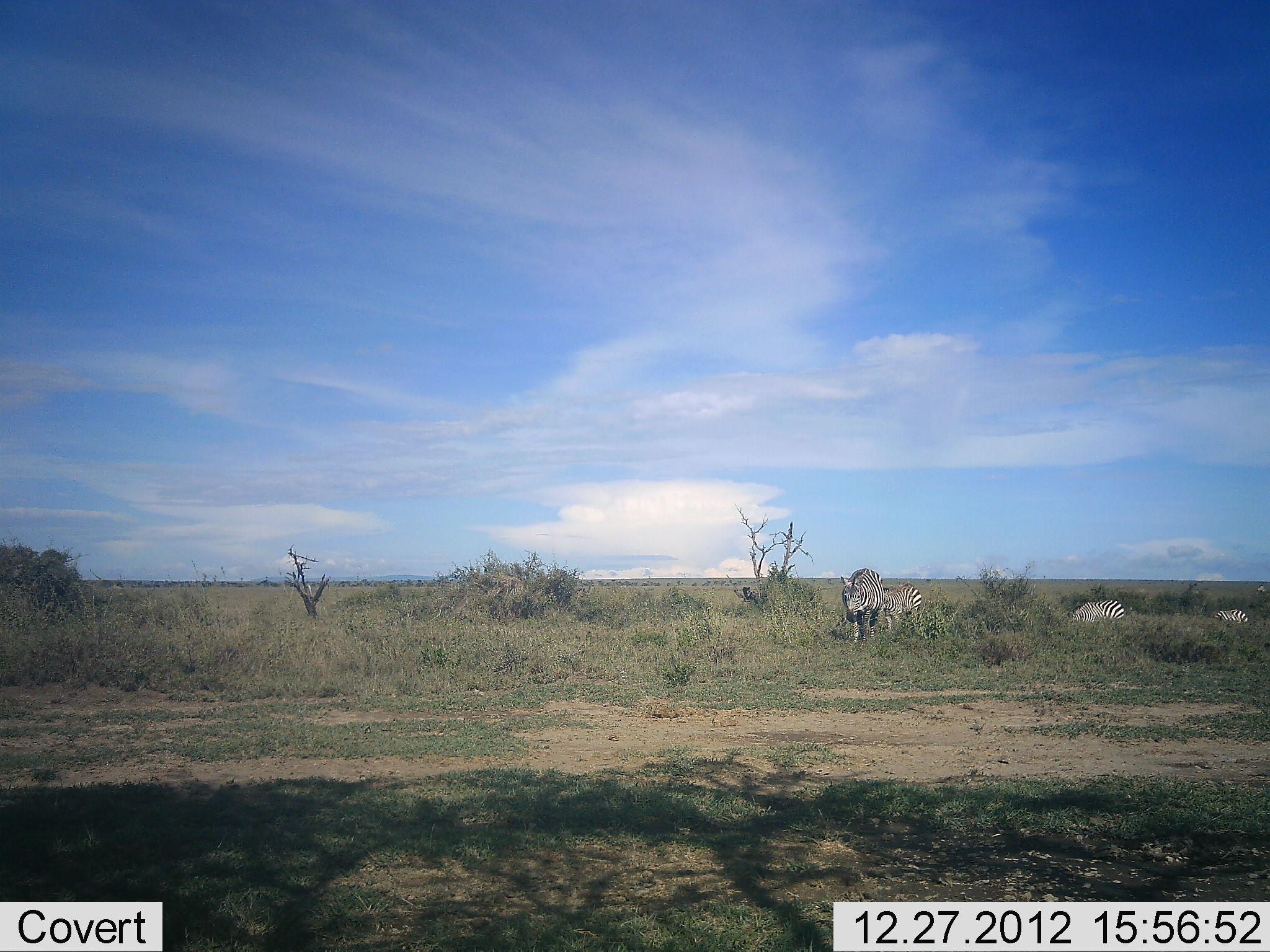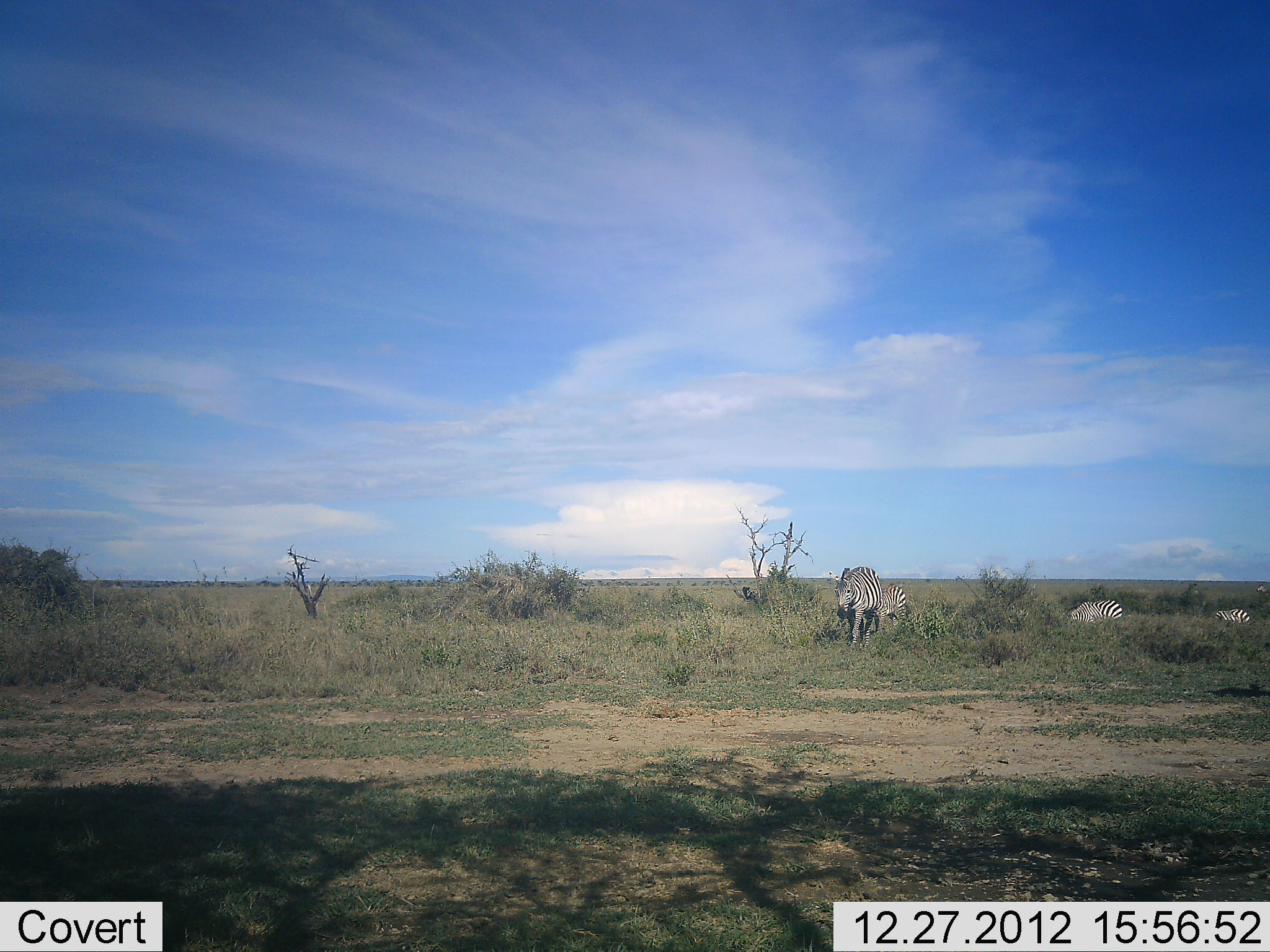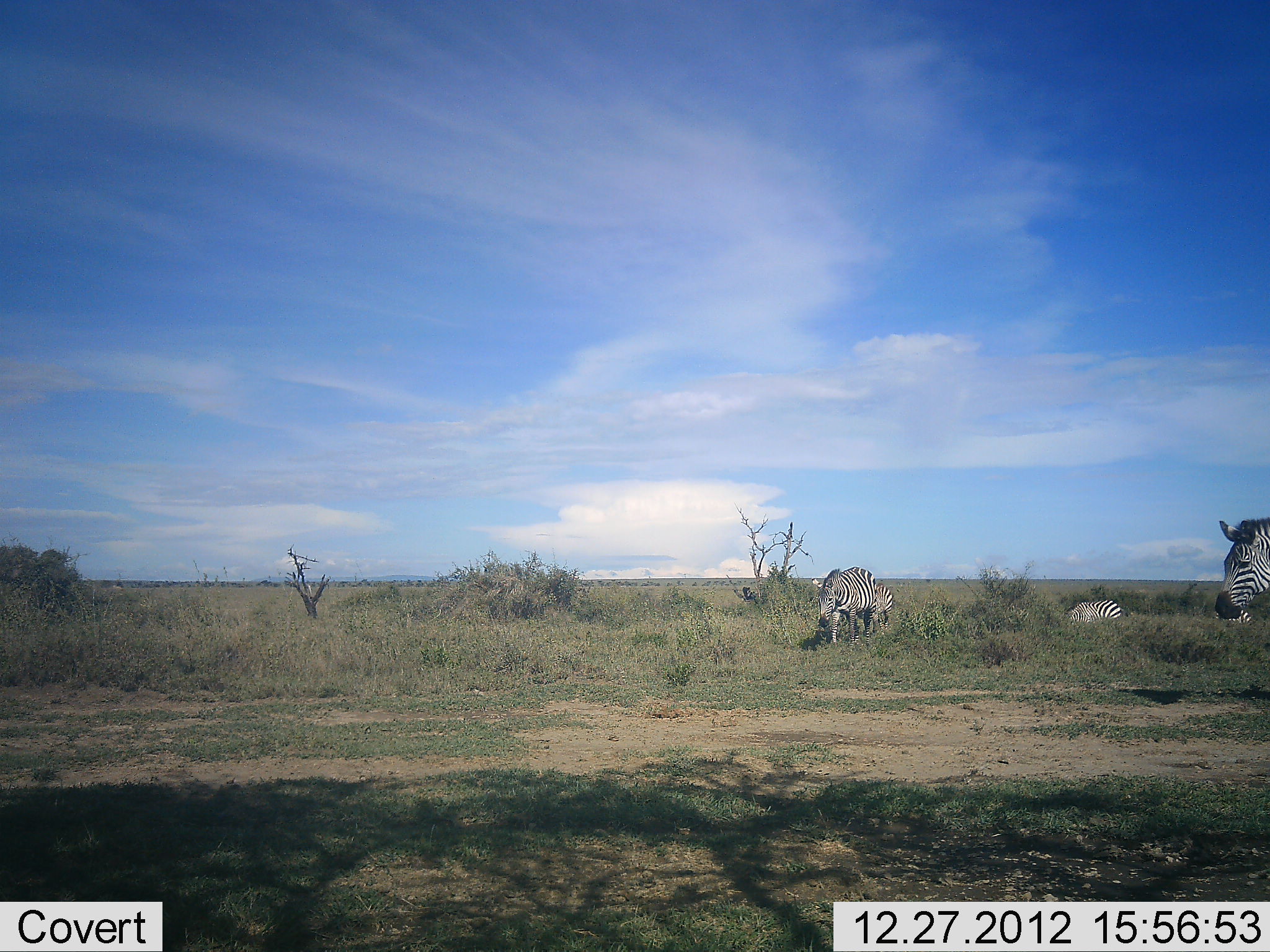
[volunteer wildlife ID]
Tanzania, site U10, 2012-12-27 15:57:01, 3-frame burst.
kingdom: Animalia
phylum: Chordata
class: Mammalia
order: Perissodactyla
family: Equidae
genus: Equus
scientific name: Equus quagga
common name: plains zebra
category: zebra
Zebra (plains zebra) (Equus quagga), count 5. Behavior (volunteer vote fractions): standing 20%, resting 10%, moving 90%, interacting 0%. Young present (vote fraction): 0%. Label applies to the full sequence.